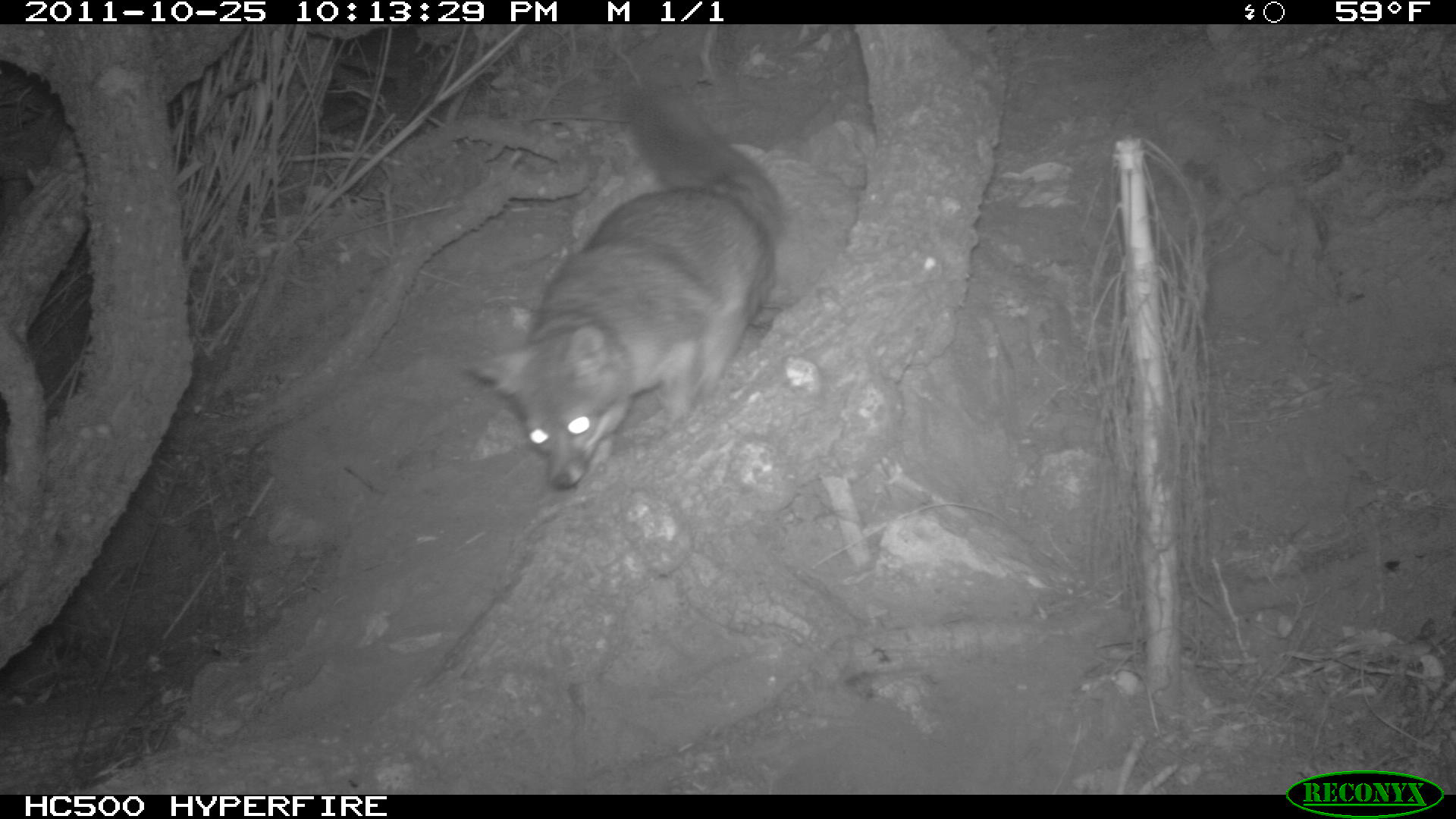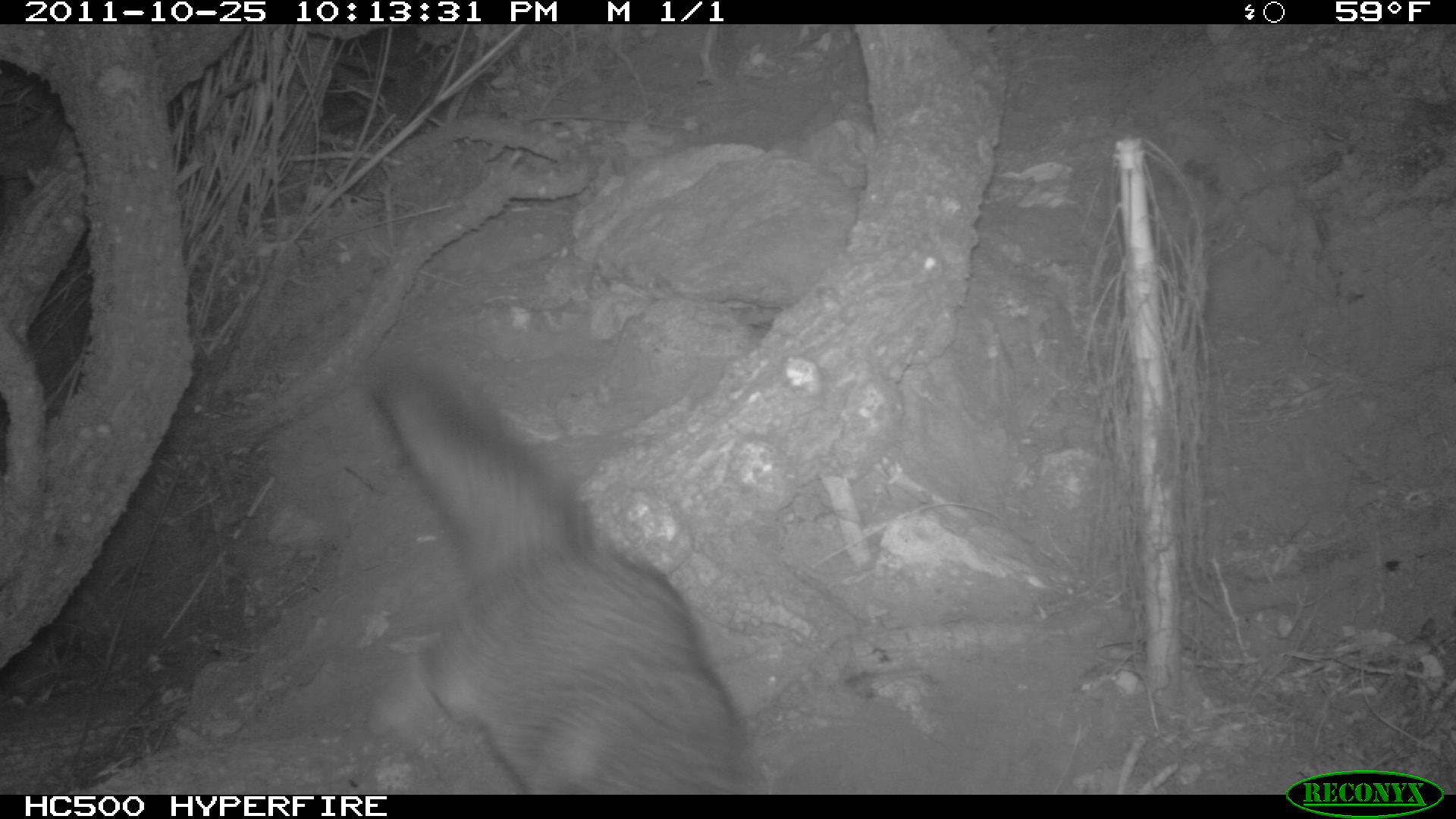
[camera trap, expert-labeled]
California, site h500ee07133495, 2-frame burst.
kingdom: Animalia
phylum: Chordata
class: Mammalia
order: Carnivora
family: Canidae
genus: Urocyon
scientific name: Urocyon littoralis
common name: island fox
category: fox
Fox (island fox) (Urocyon littoralis).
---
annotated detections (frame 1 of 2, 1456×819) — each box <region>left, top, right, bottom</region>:
fox: <region>457, 77, 787, 491</region>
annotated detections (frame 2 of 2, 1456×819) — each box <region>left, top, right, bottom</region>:
fox: <region>365, 366, 754, 794</region>